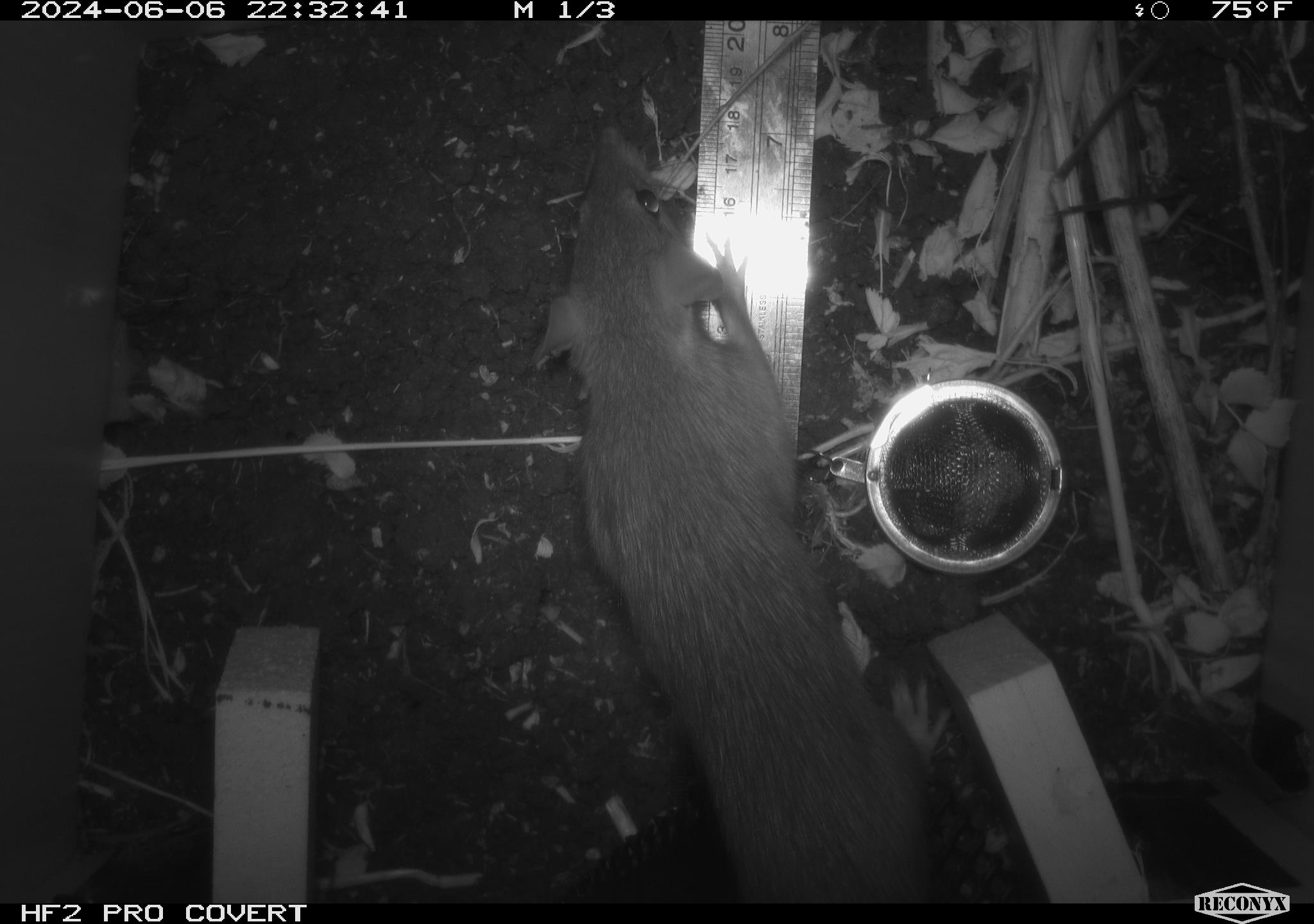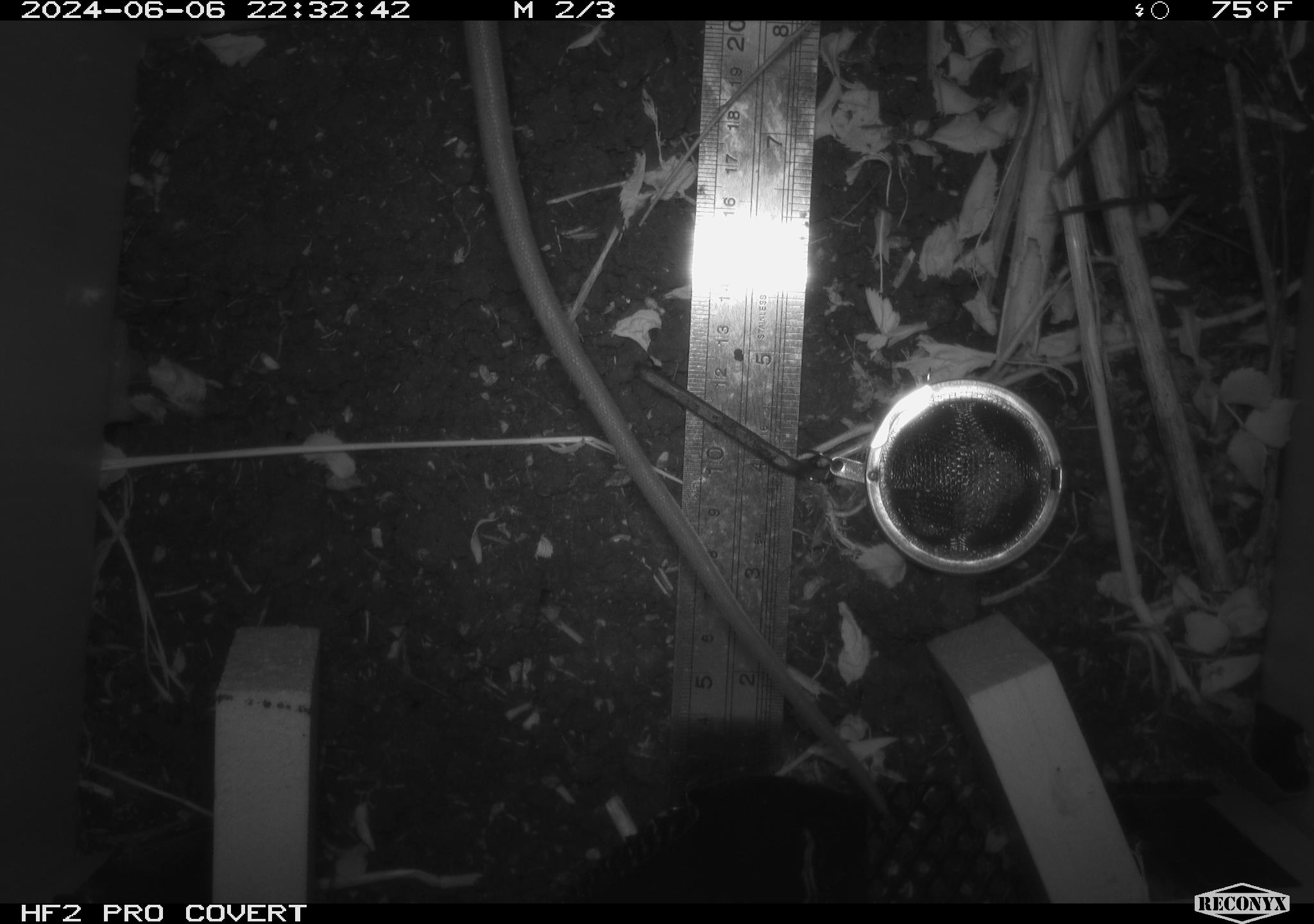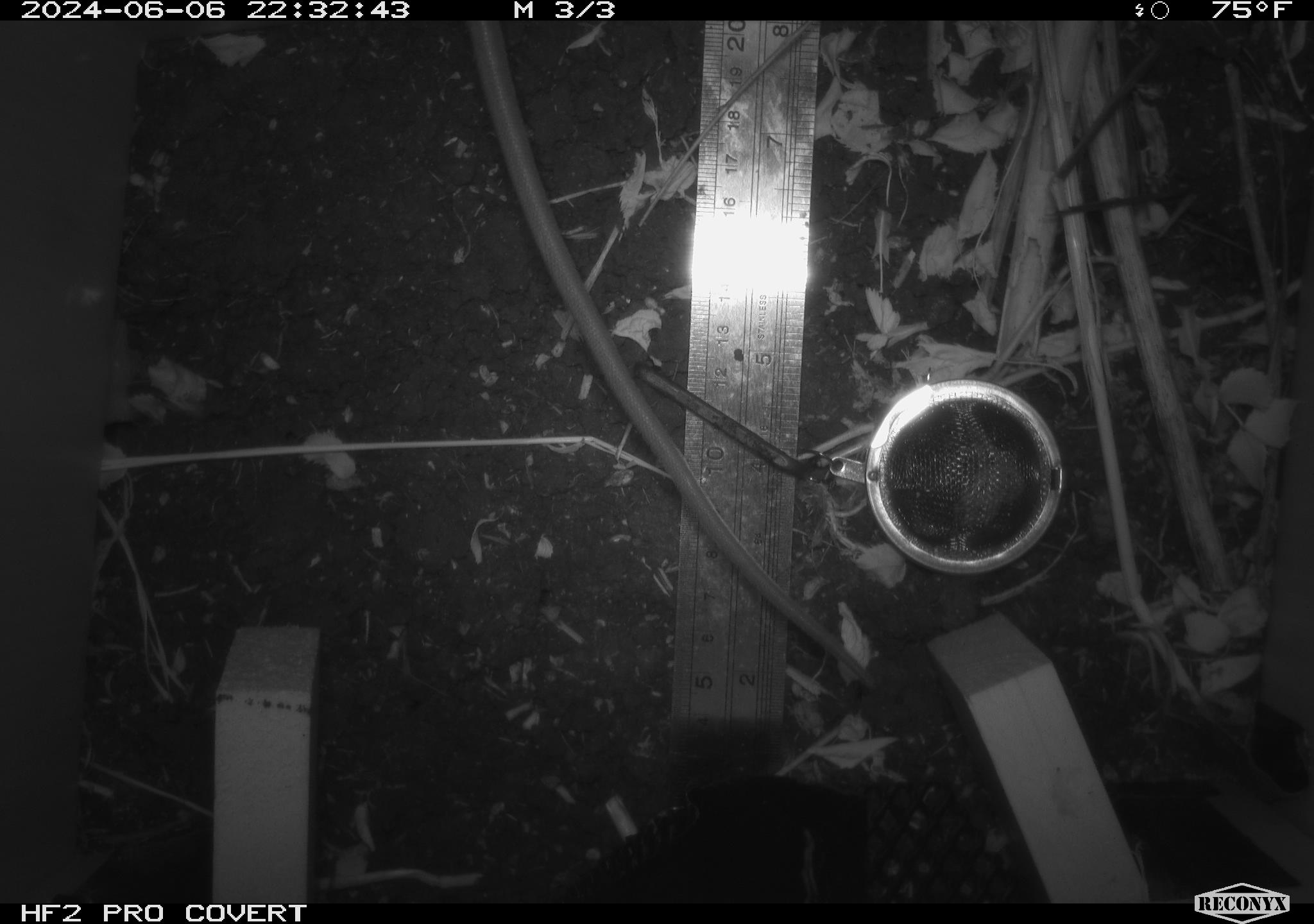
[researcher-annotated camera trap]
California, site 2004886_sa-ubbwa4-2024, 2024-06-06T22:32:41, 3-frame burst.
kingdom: Animalia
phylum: Chordata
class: Mammalia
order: Rodentia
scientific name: Rodentia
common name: woodrat or rat or mouse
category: woodrat or rat or mouse species